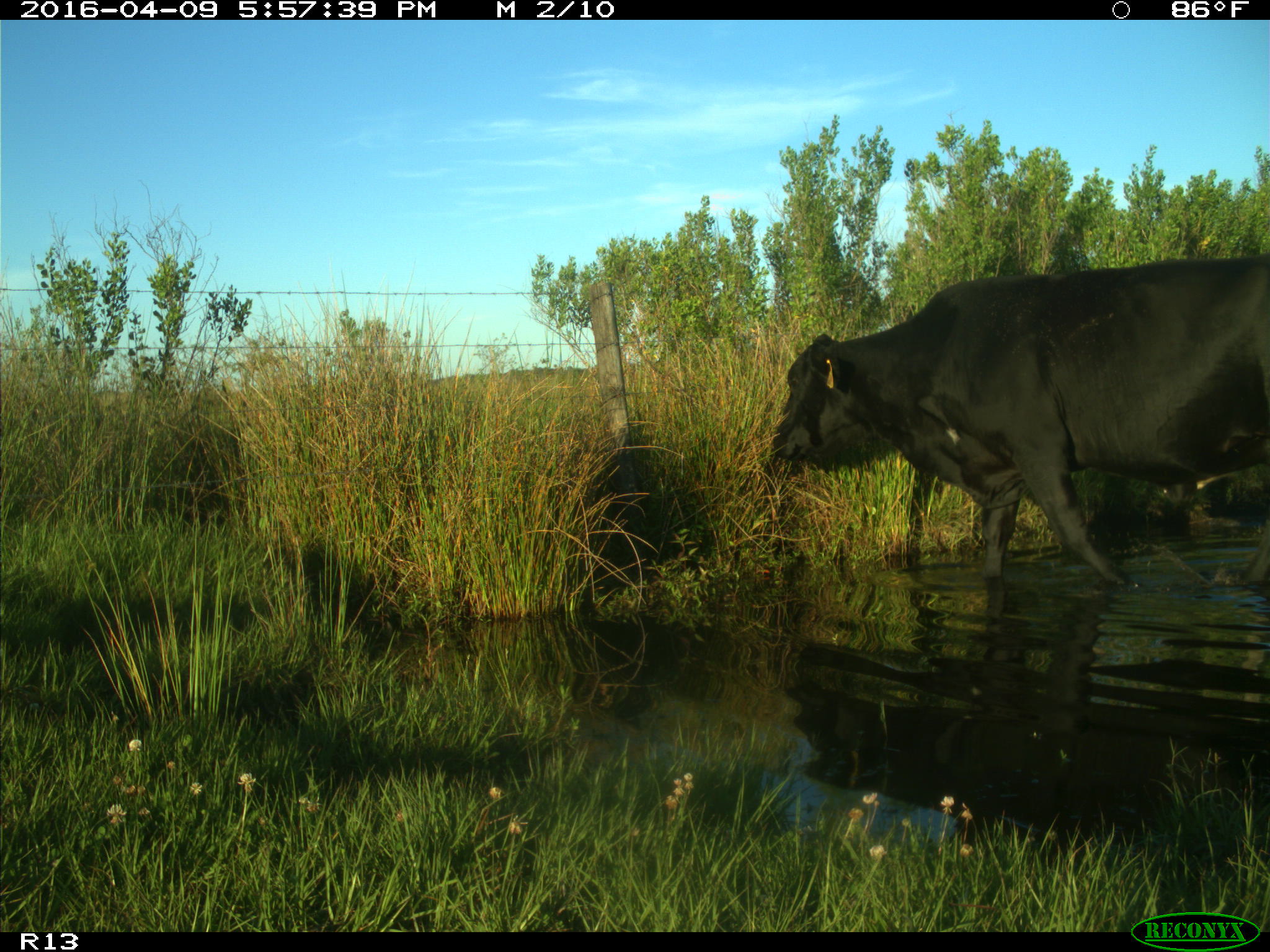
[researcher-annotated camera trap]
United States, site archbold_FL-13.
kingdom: Animalia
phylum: Chordata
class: Mammalia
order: Artiodactyla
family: Bovidae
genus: Bos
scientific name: Bos taurus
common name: domestic cow